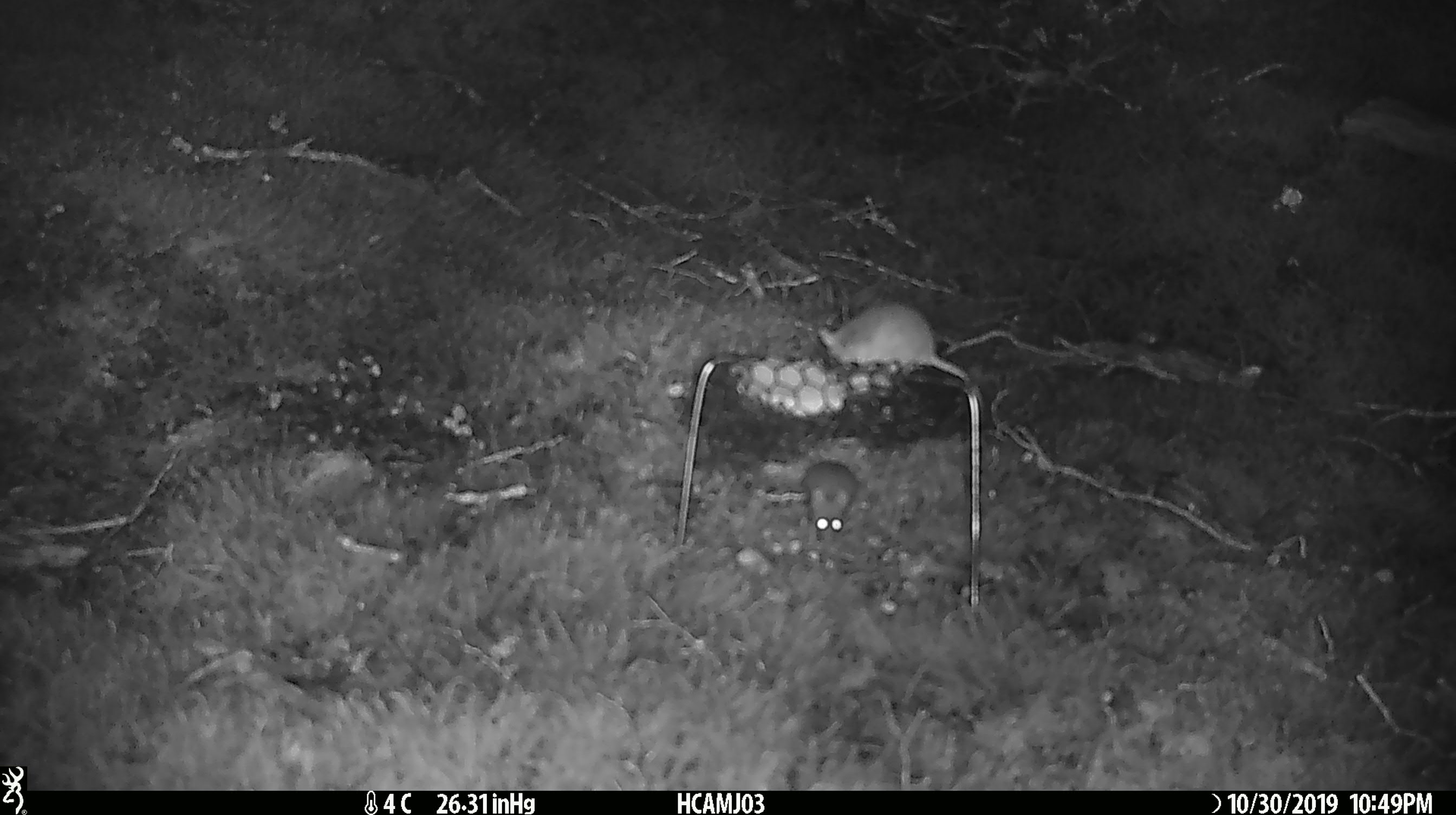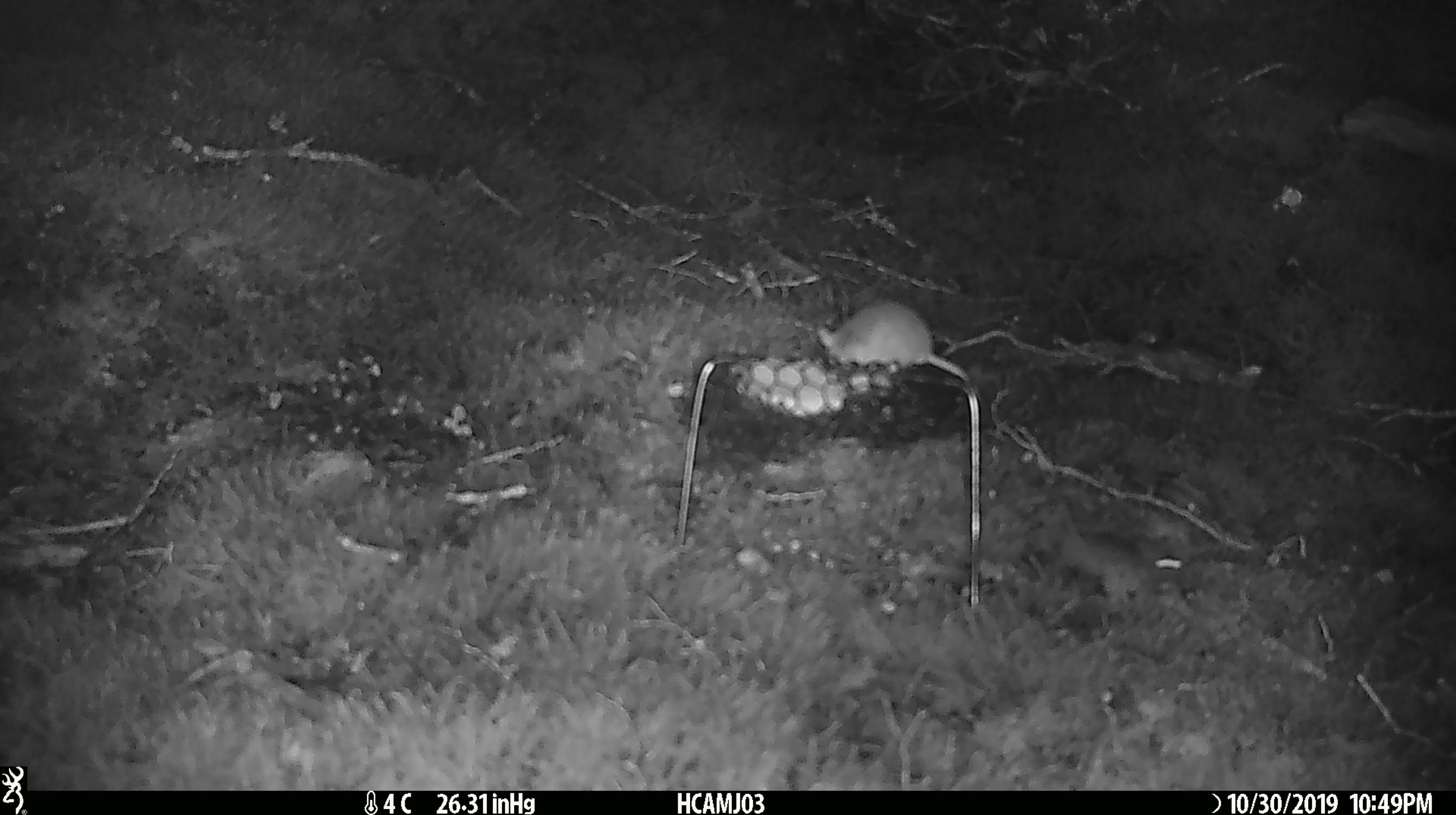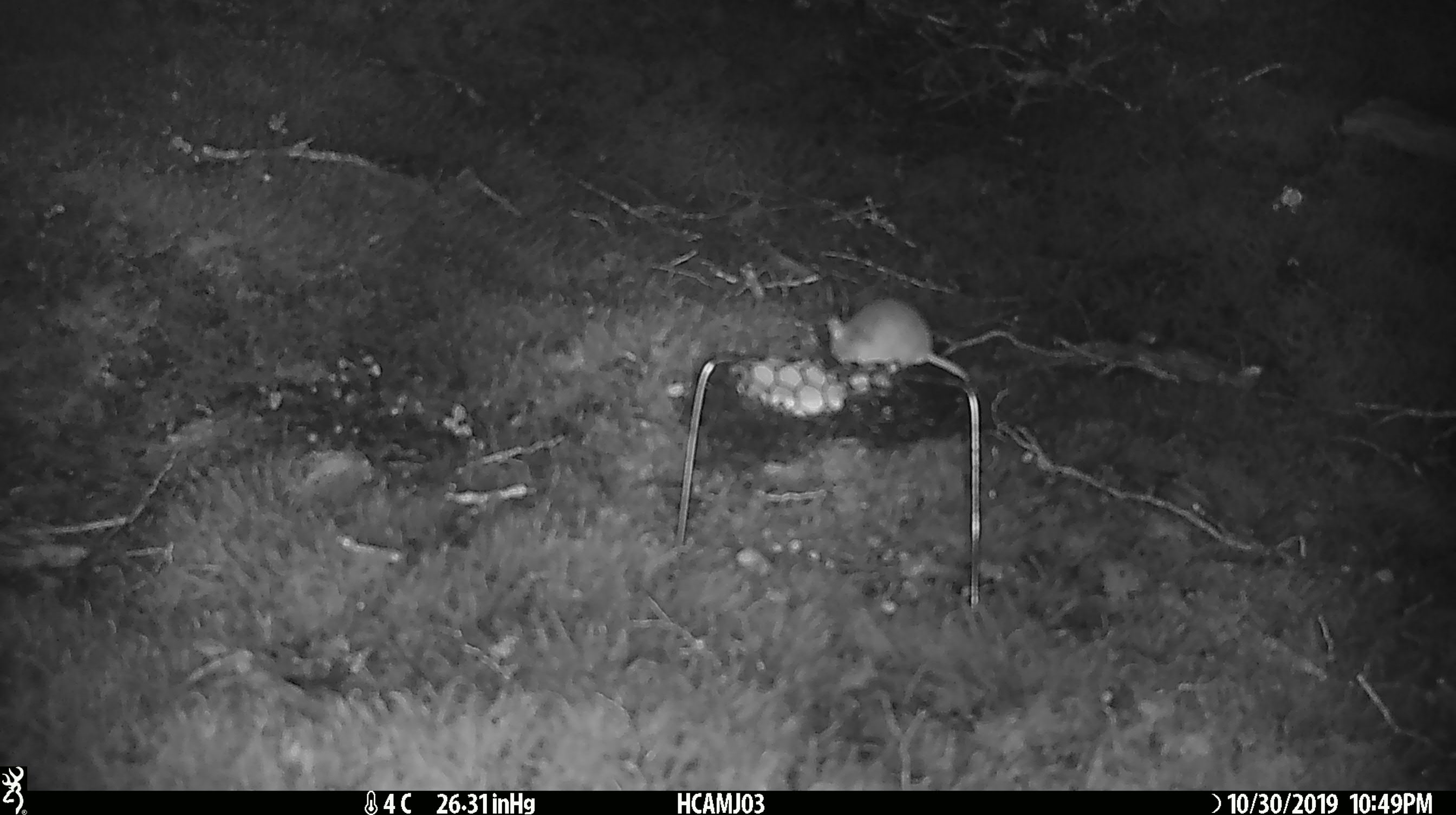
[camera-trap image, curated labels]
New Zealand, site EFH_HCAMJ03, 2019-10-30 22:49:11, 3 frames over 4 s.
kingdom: Animalia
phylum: Chordata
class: Mammalia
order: Rodentia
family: Muridae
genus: Mus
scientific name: Mus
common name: mouse